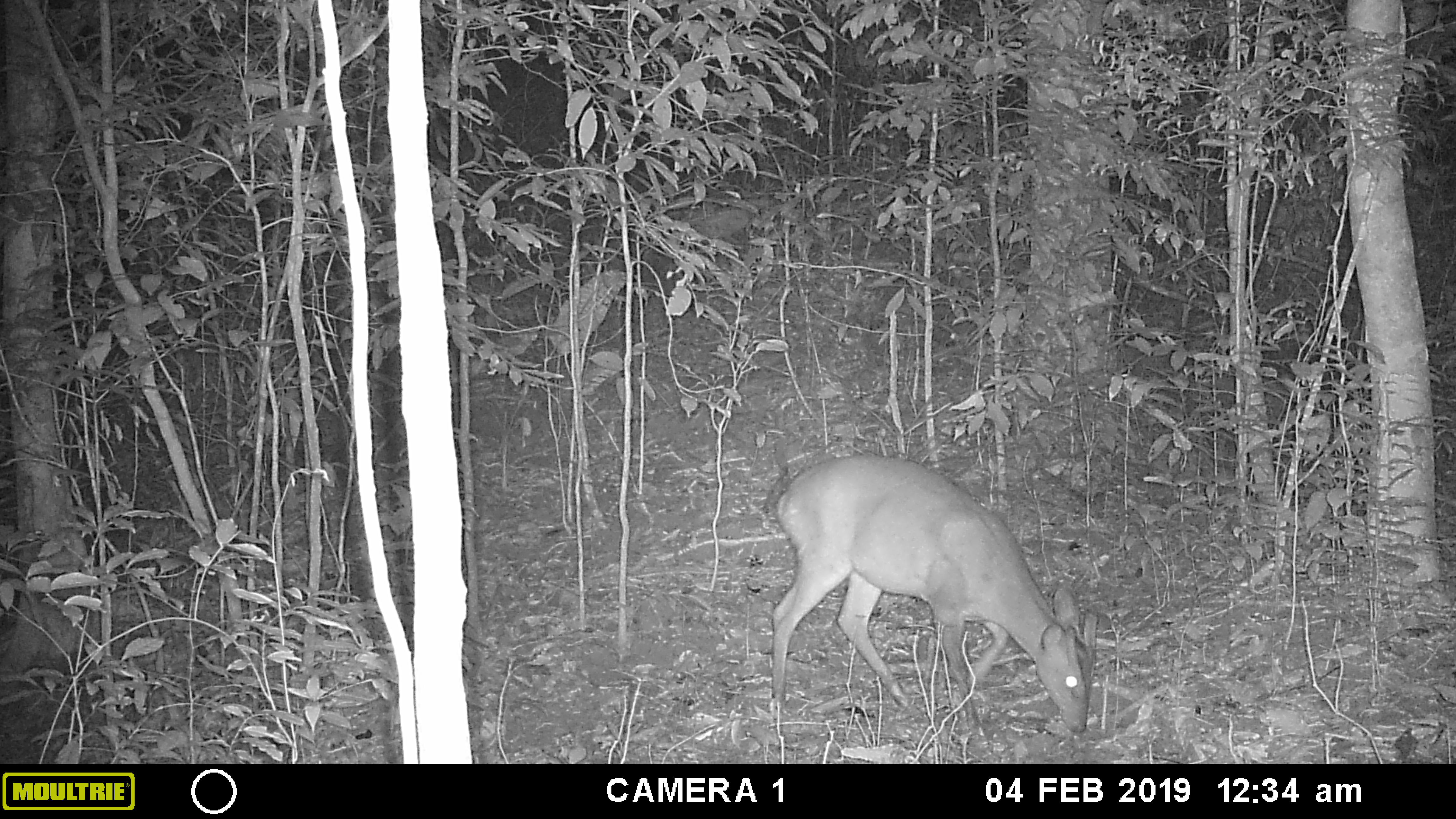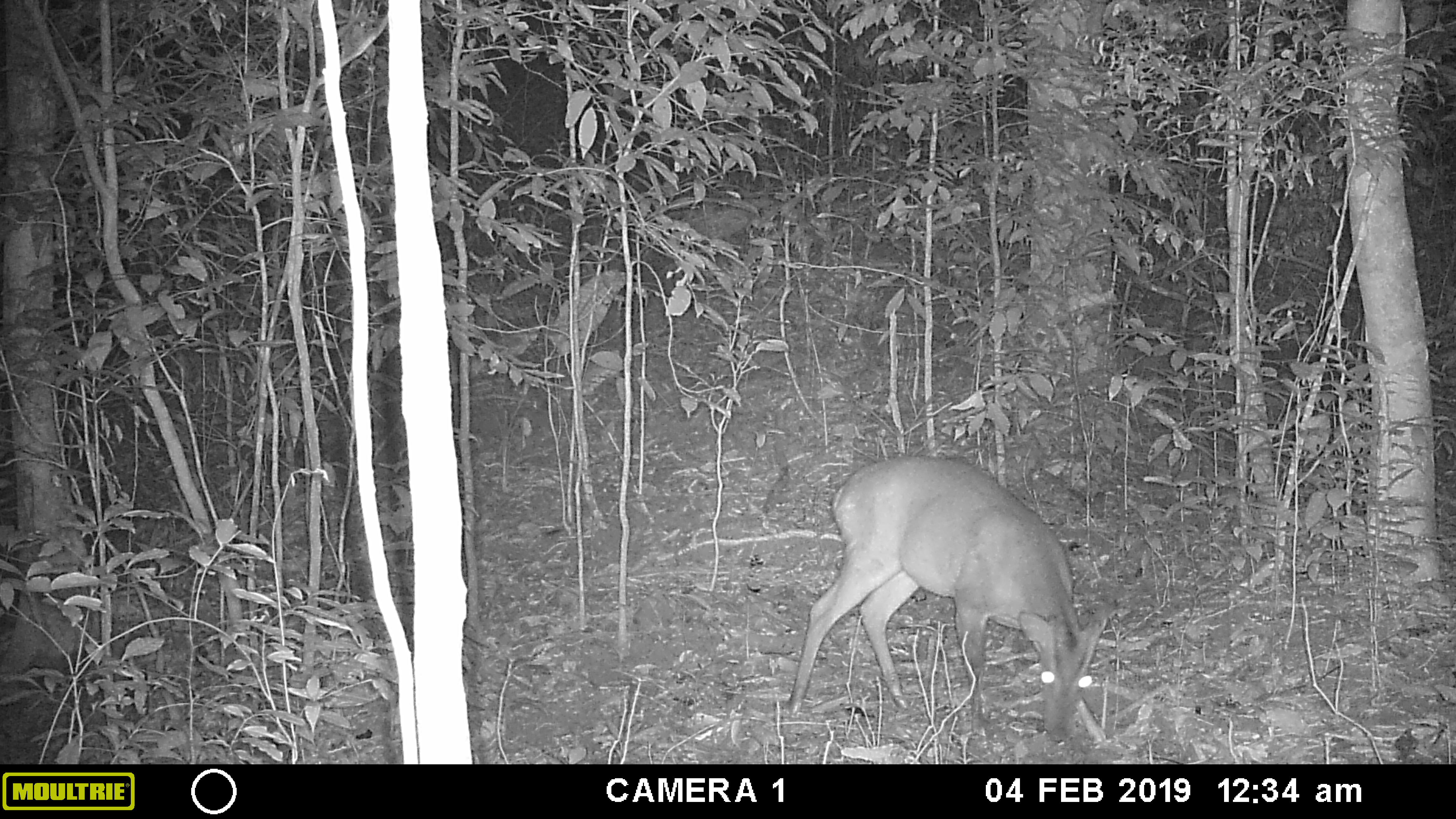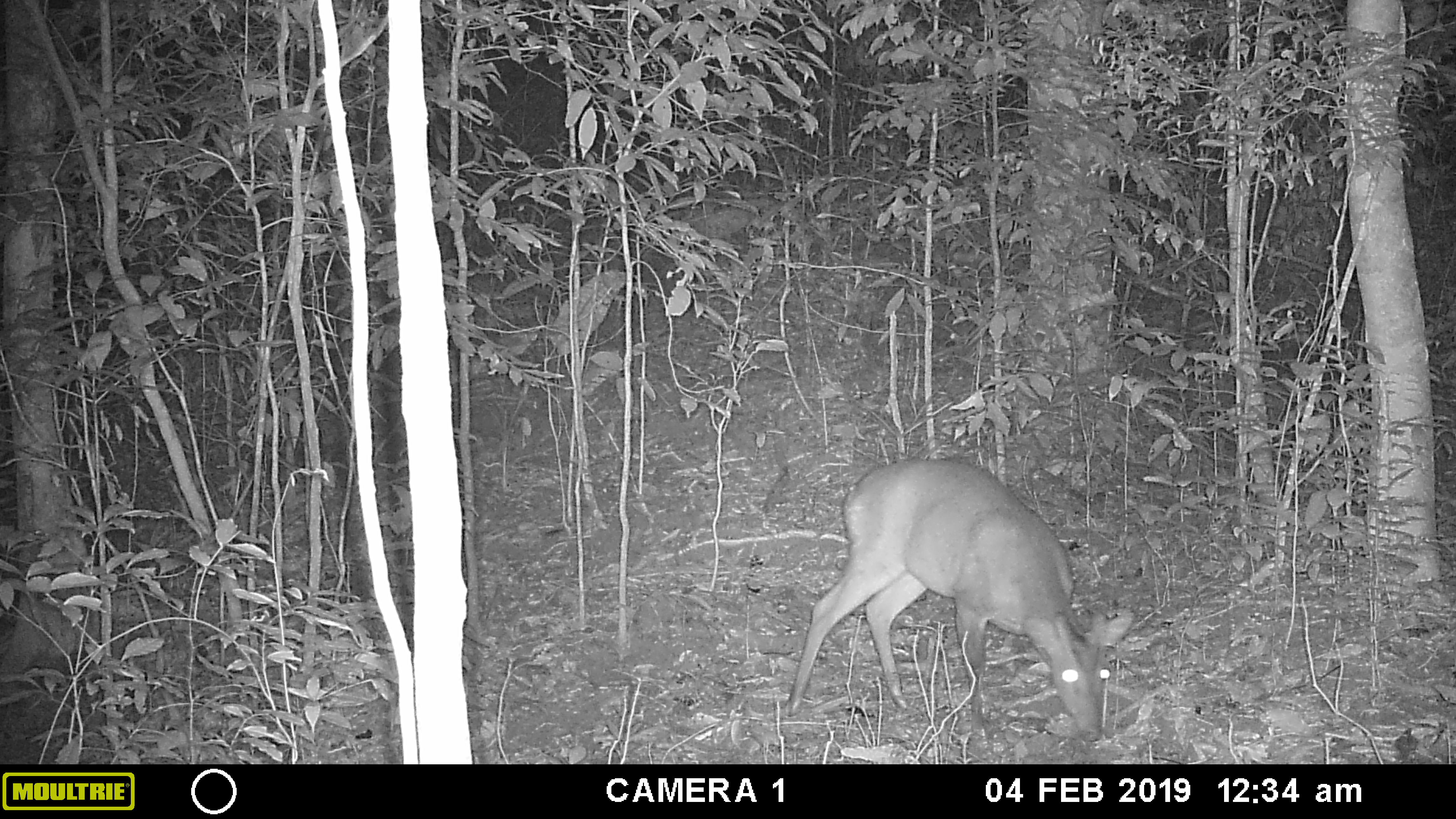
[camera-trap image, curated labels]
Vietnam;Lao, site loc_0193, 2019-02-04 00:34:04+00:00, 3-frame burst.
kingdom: Animalia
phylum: Chordata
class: Mammalia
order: Artiodactyla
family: Cervidae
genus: Muntiacus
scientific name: Muntiacus vuquangensis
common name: large-antlered muntjac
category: large antlered muntjac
Large antlered muntjac (large-antlered muntjac) (Muntiacus vuquangensis). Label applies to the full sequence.